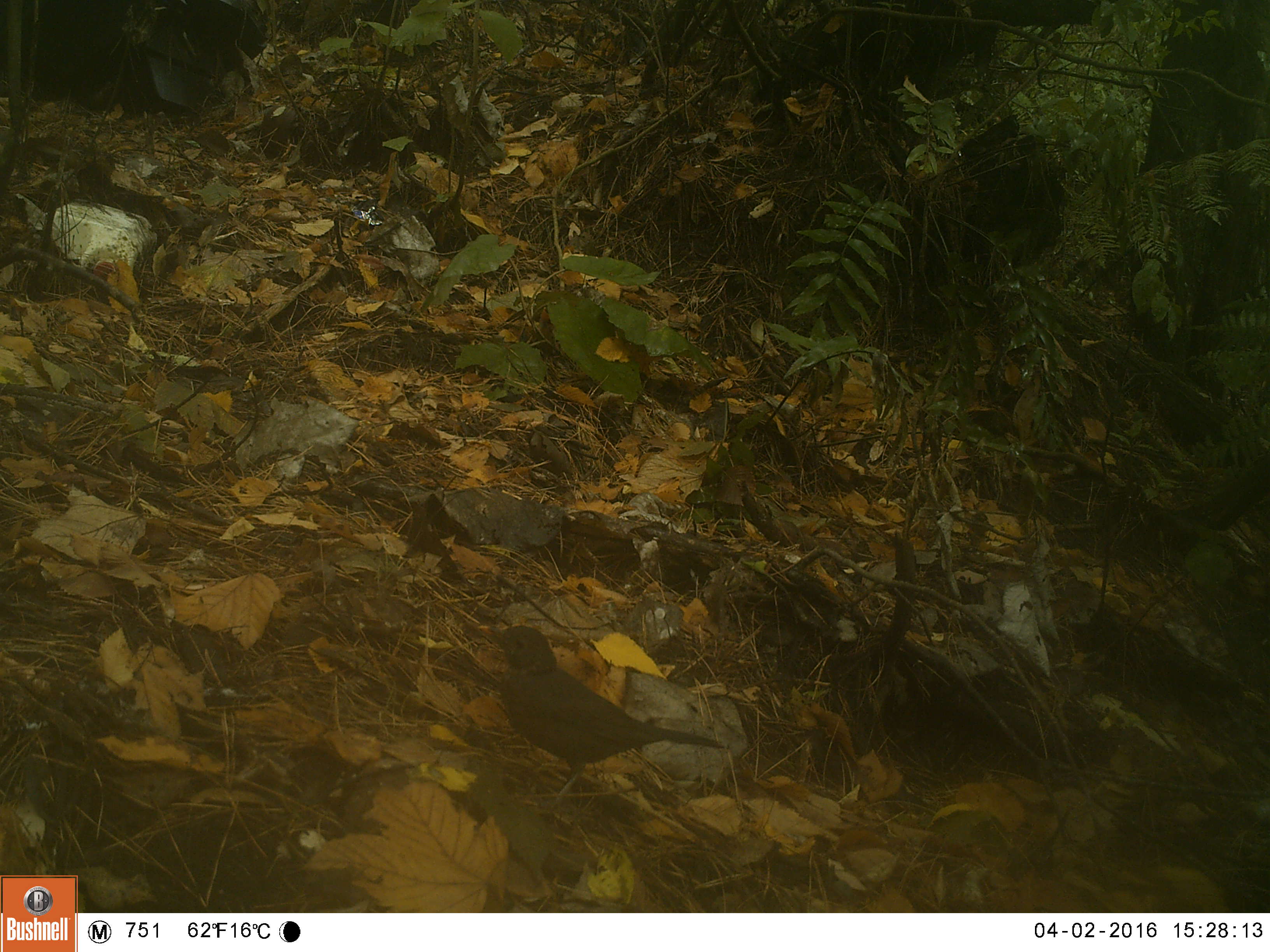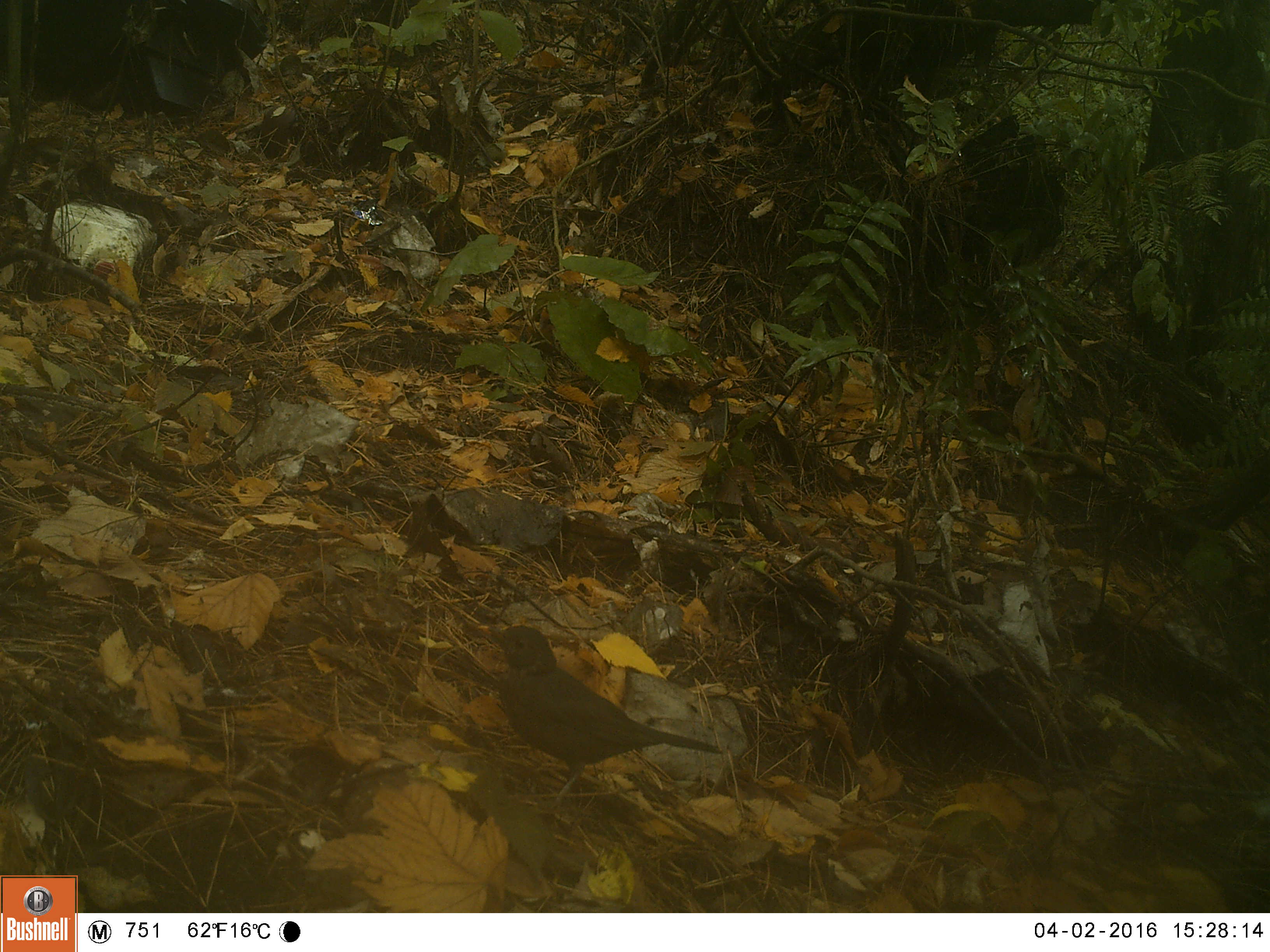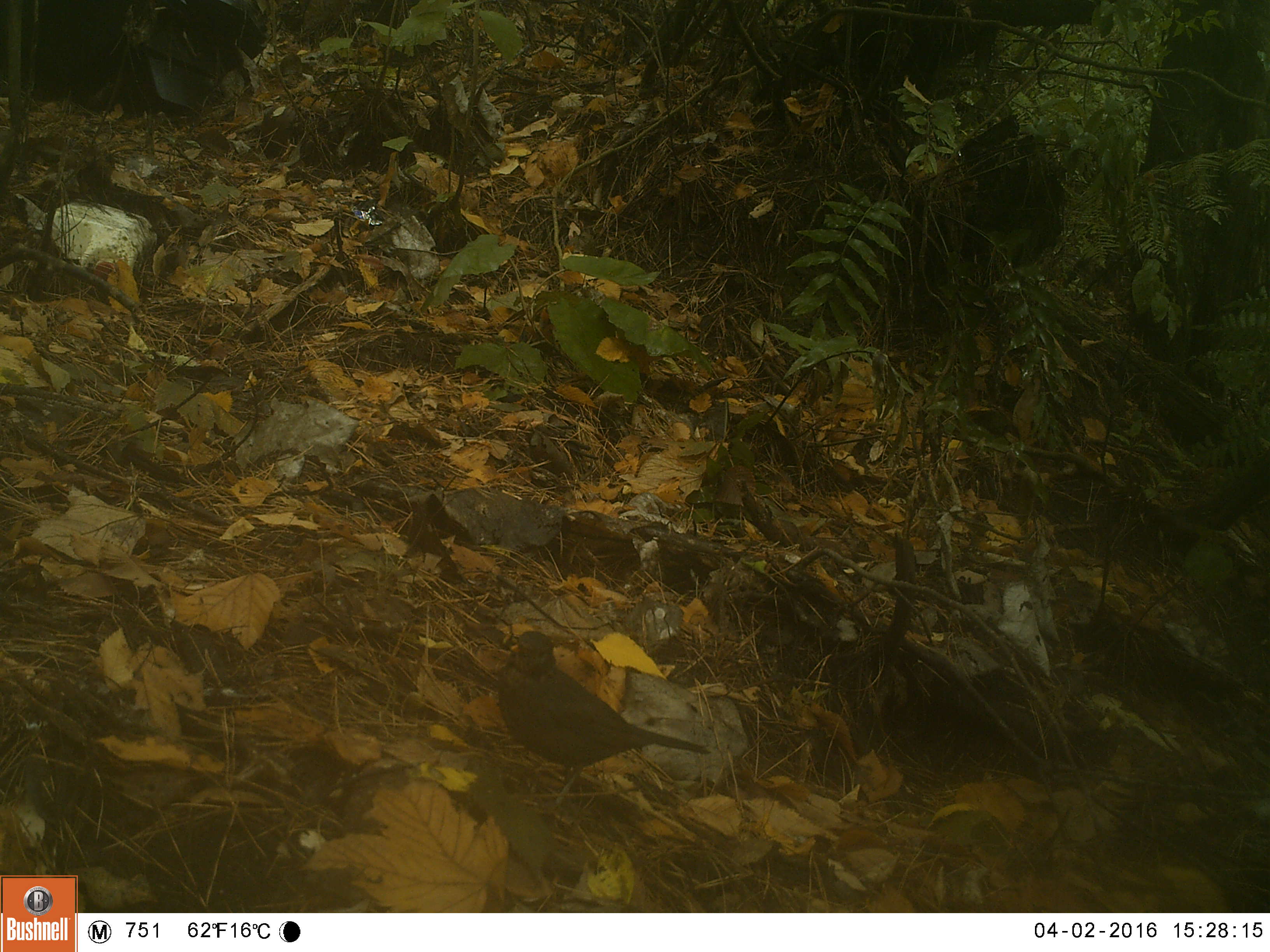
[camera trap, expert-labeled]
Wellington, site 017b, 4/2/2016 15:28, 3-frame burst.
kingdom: Animalia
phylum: Chordata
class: Aves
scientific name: Aves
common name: bird